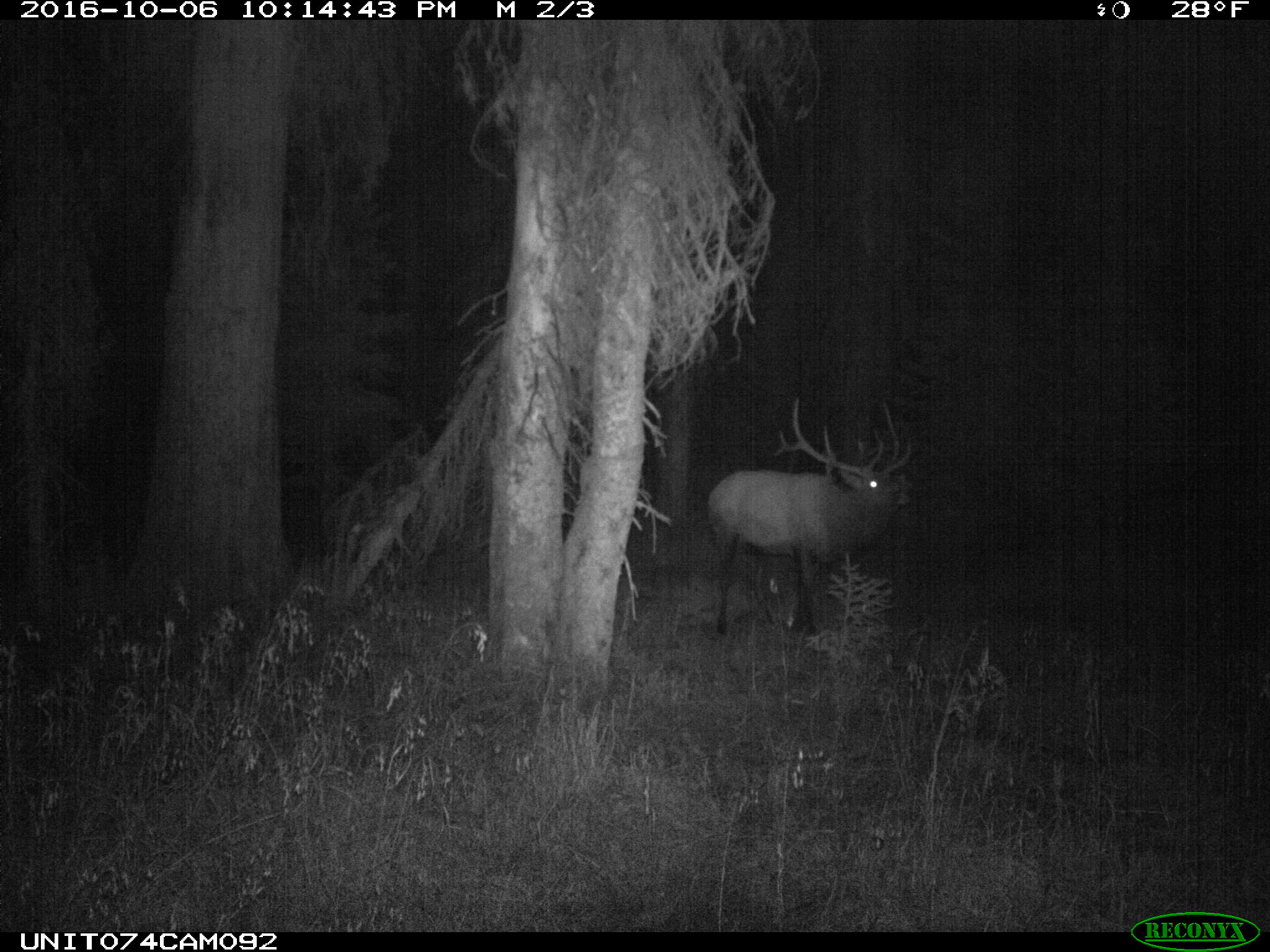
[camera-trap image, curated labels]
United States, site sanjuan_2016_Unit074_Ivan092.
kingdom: Animalia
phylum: Chordata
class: Mammalia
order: Artiodactyla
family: Cervidae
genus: Cervus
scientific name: Cervus elaphus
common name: red deer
Cervus elaphus (red deer).